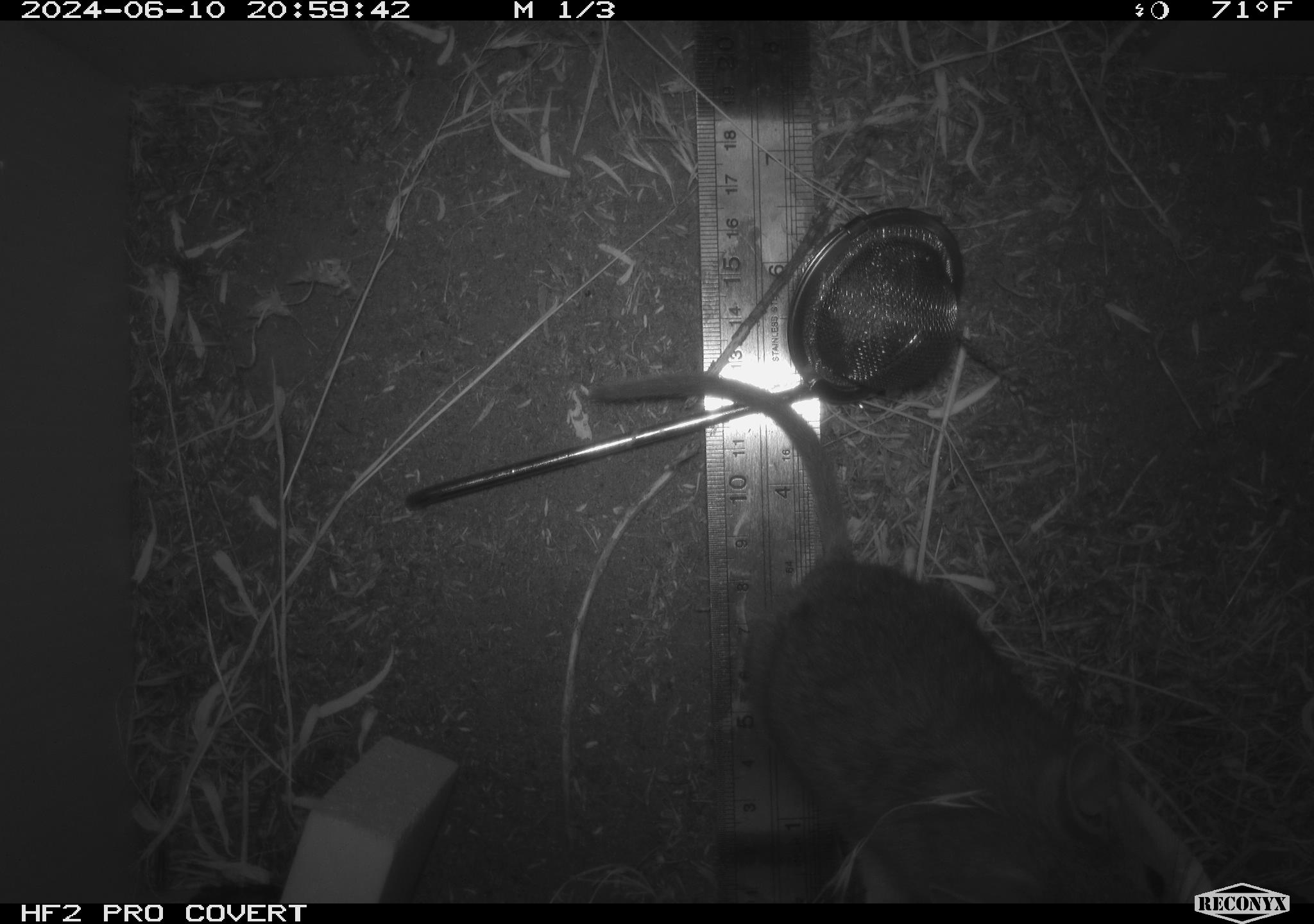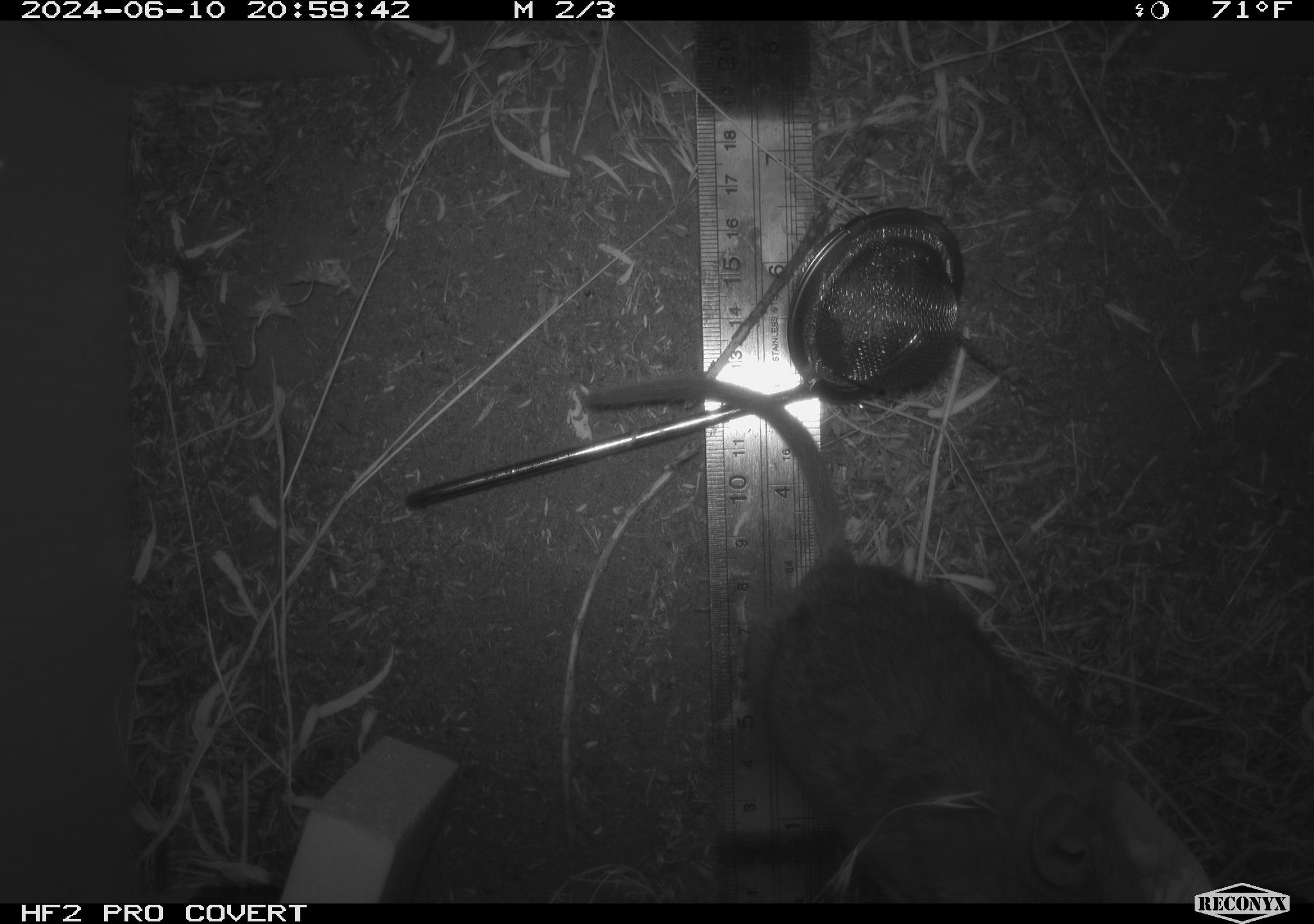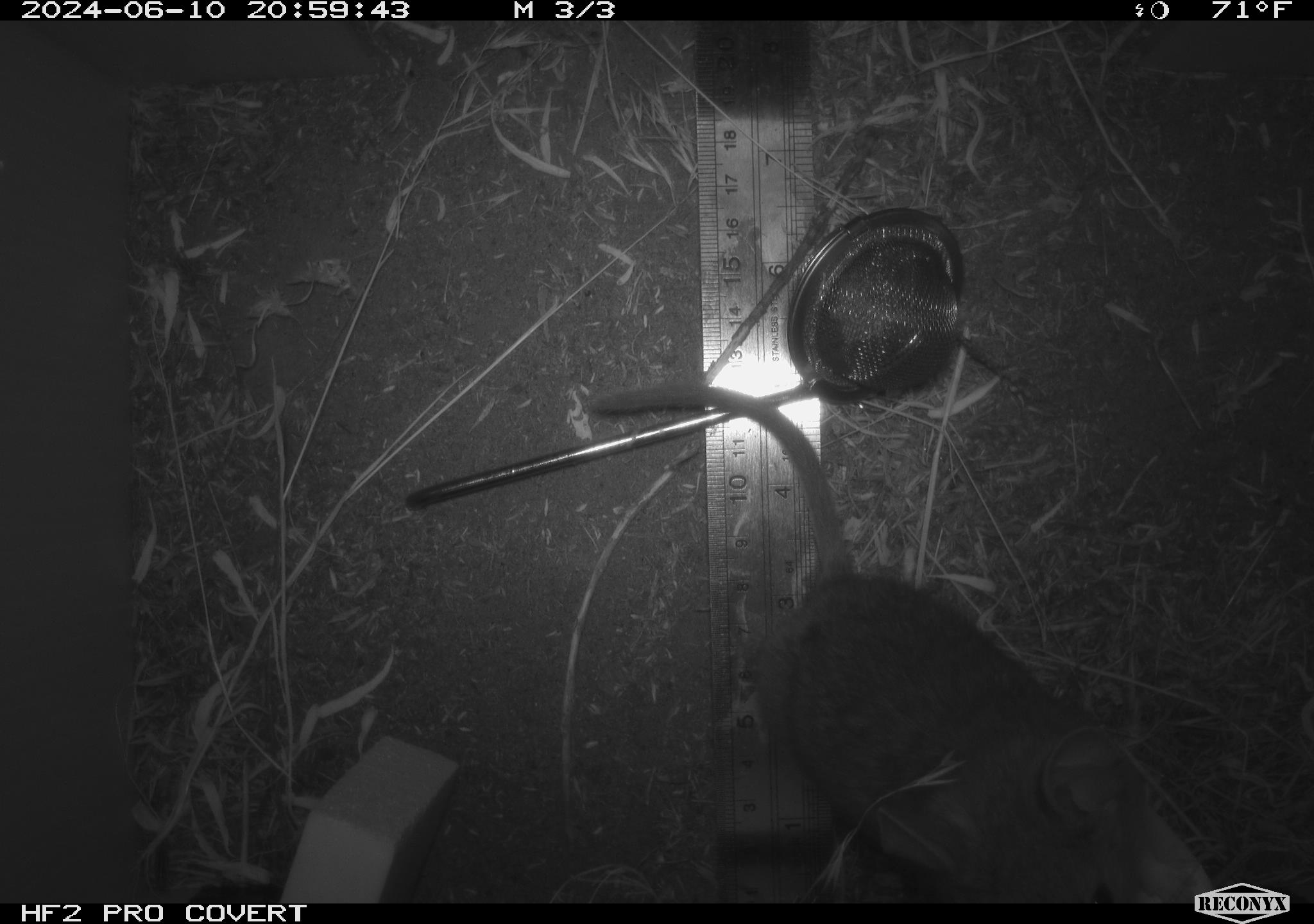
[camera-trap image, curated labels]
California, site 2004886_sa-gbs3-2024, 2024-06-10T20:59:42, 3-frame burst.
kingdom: Animalia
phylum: Chordata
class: Mammalia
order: Rodentia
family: Cricetidae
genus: Neotoma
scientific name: Neotoma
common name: pack rat or woodrat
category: neotoma species